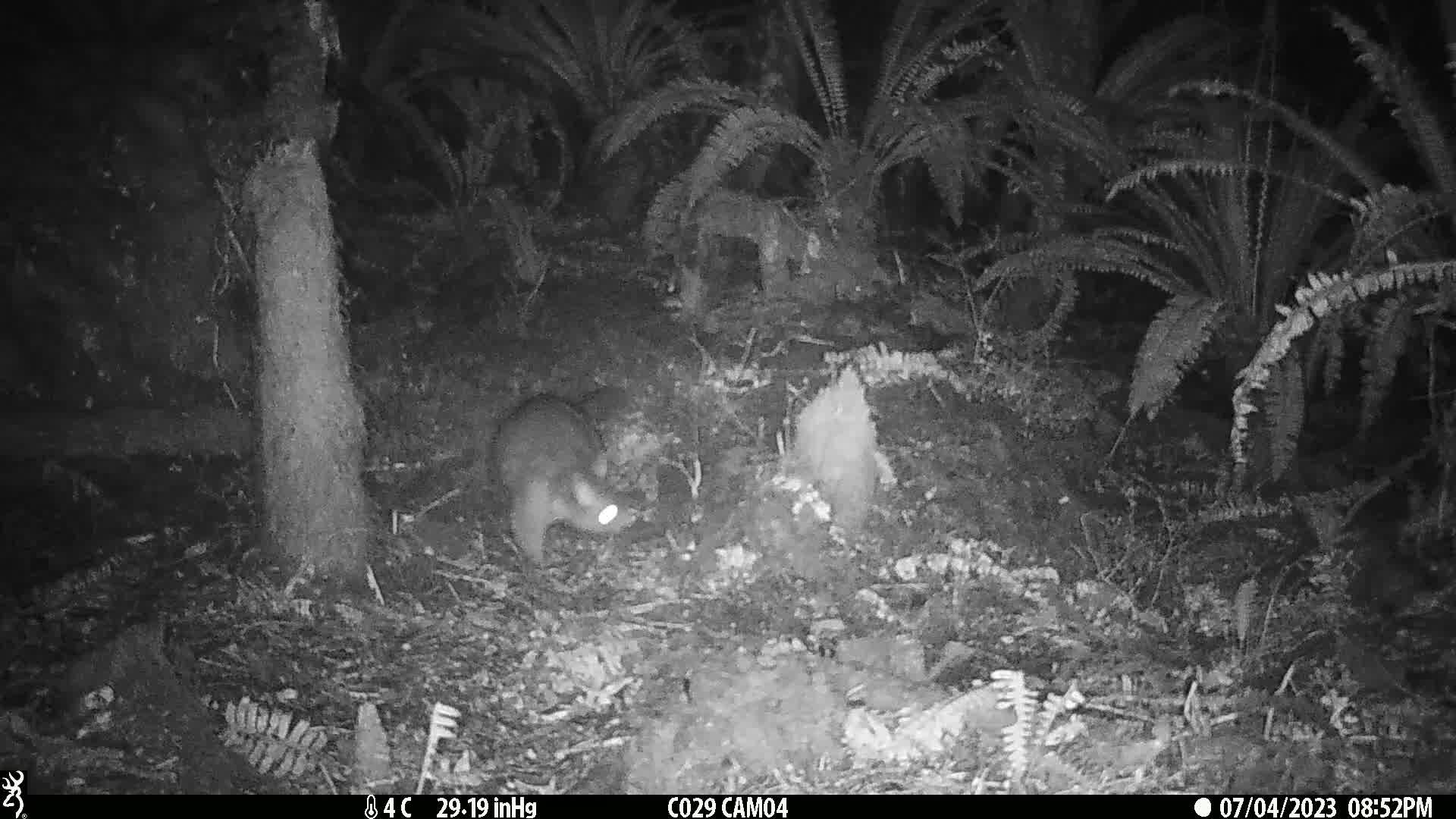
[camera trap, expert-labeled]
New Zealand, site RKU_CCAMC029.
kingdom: Animalia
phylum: Chordata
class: Mammalia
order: Diprotodontia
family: Phalangeridae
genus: Trichosurus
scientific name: Trichosurus vulpecula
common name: common brushtail possum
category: possum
Possum (common brushtail possum) (Trichosurus vulpecula).